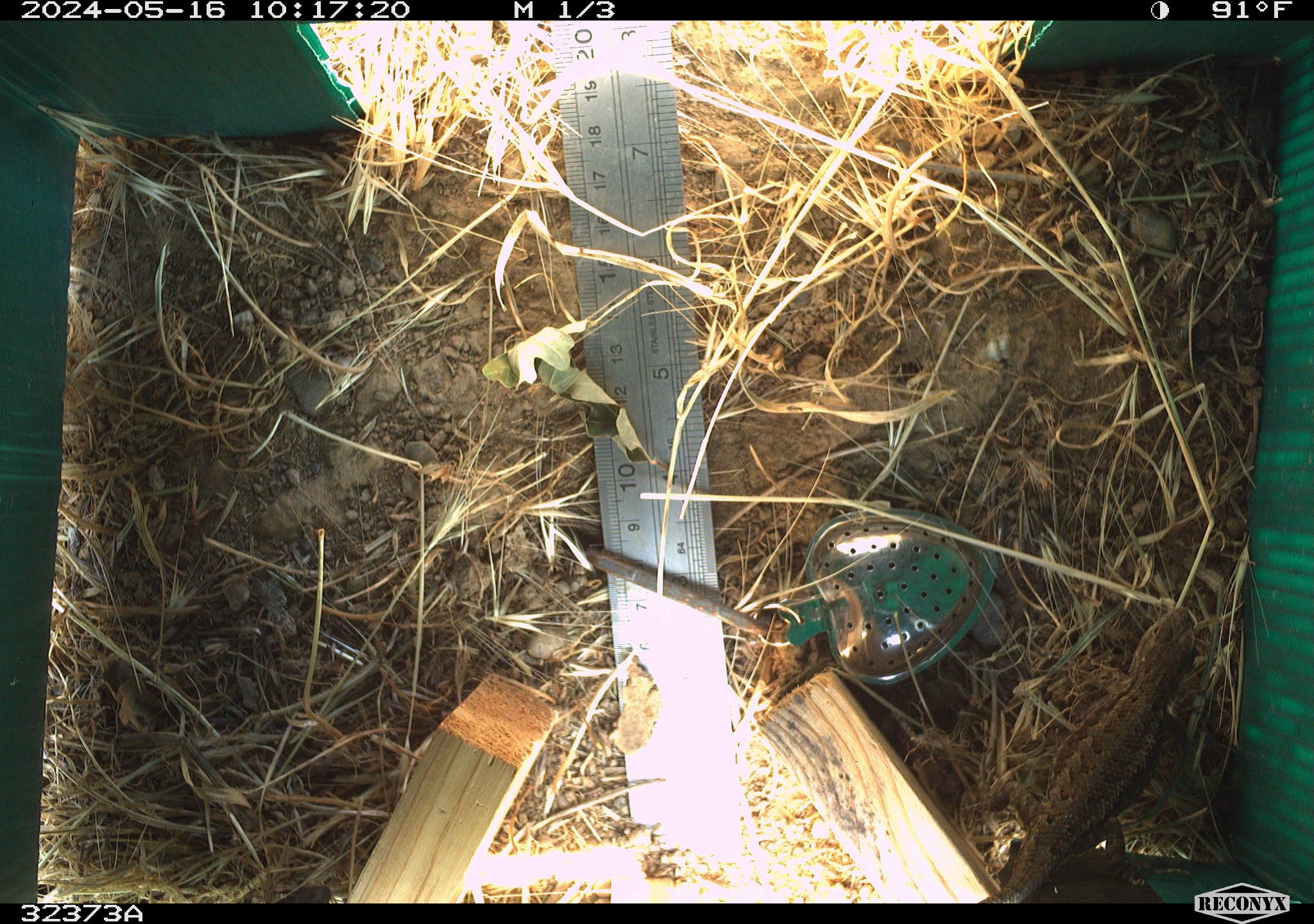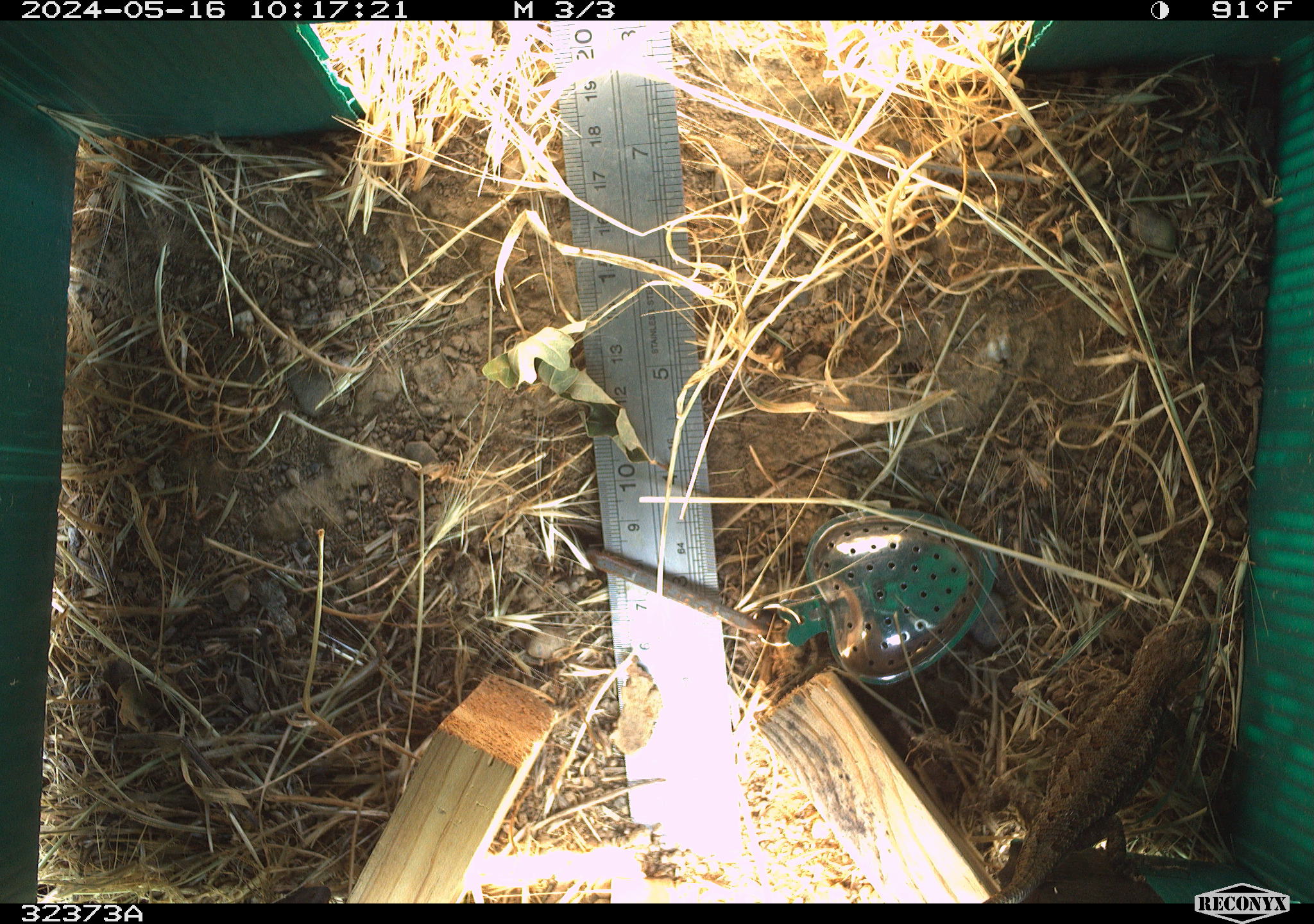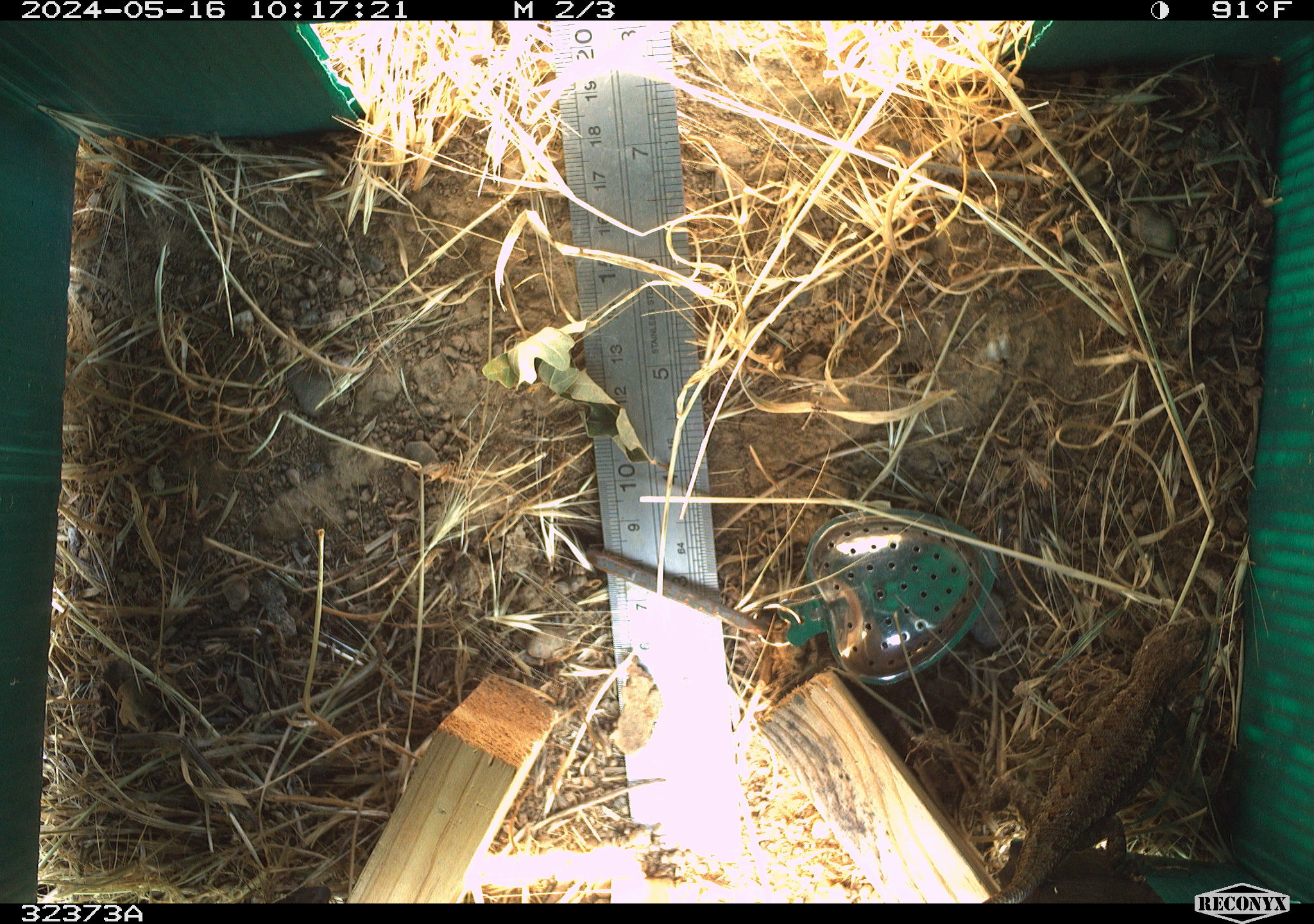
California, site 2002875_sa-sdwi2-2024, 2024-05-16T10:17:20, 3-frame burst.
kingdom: Animalia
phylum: Chordata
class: Reptilia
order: Squamata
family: Phrynosomatidae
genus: Sceloporus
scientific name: Sceloporus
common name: spiny lizards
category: sceloporus species